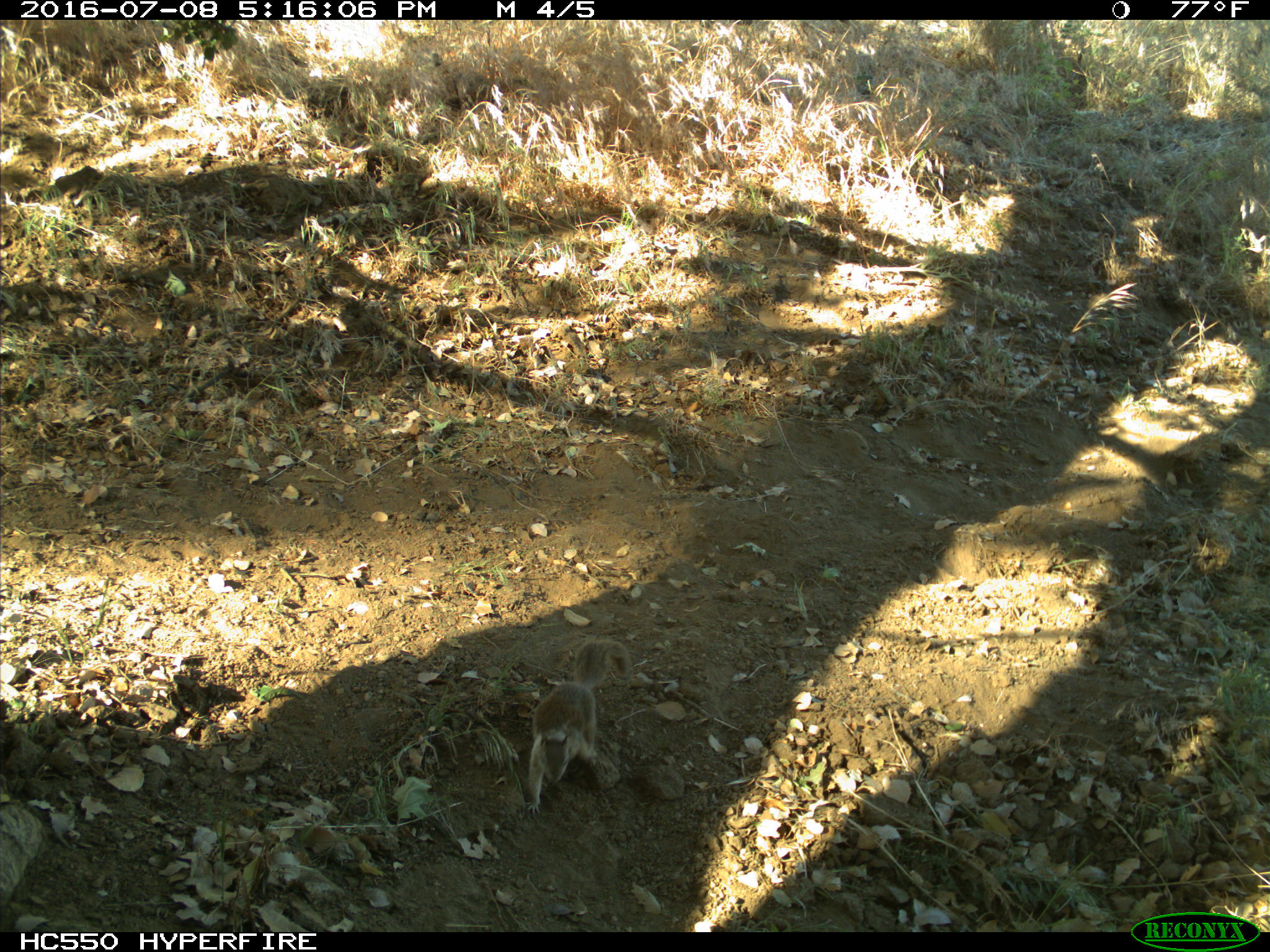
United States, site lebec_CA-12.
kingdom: Animalia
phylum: Chordata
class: Mammalia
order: Rodentia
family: Sciuridae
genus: Otospermophilus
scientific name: Otospermophilus beecheyi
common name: california ground squirrel